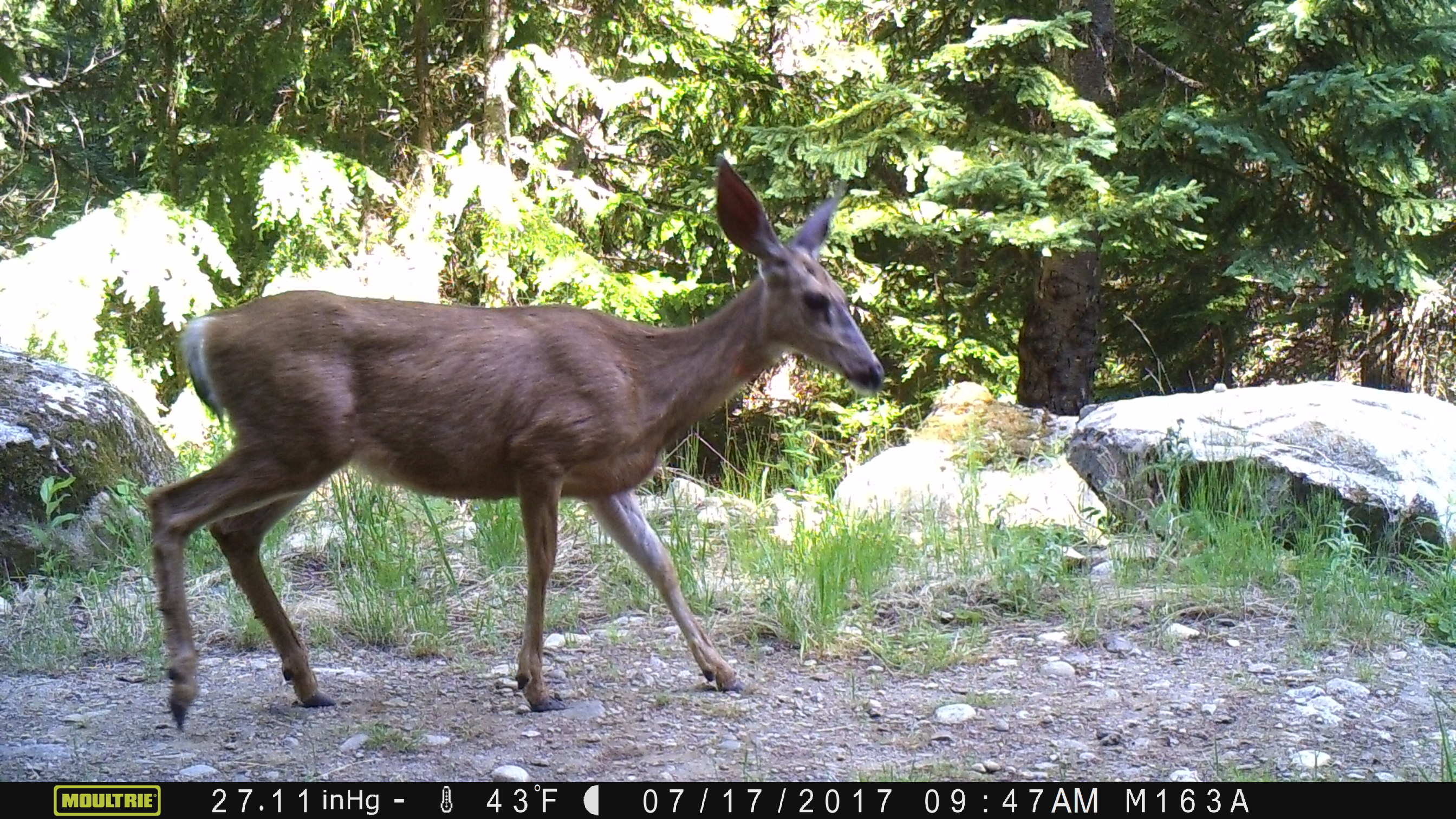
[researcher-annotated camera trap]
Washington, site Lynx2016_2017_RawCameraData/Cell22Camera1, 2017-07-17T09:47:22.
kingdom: Animalia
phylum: Chordata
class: Mammalia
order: Artiodactyla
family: Cervidae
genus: Odocoileus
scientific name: Odocoileus hemionus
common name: mule deer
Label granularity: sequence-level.